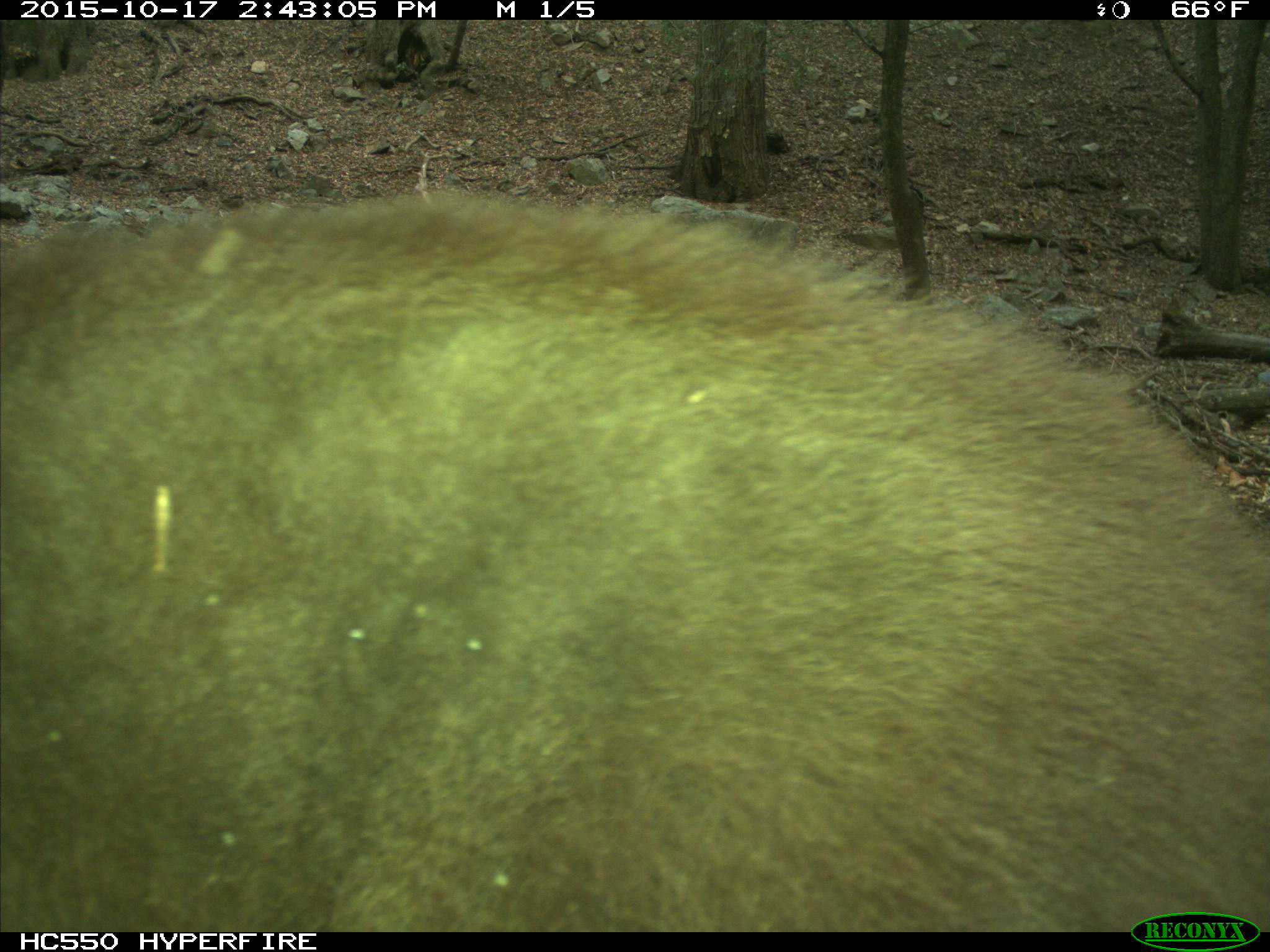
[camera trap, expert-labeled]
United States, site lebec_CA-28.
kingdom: Animalia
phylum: Chordata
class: Mammalia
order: Carnivora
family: Ursidae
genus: Ursus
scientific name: Ursus americanus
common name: american black bear